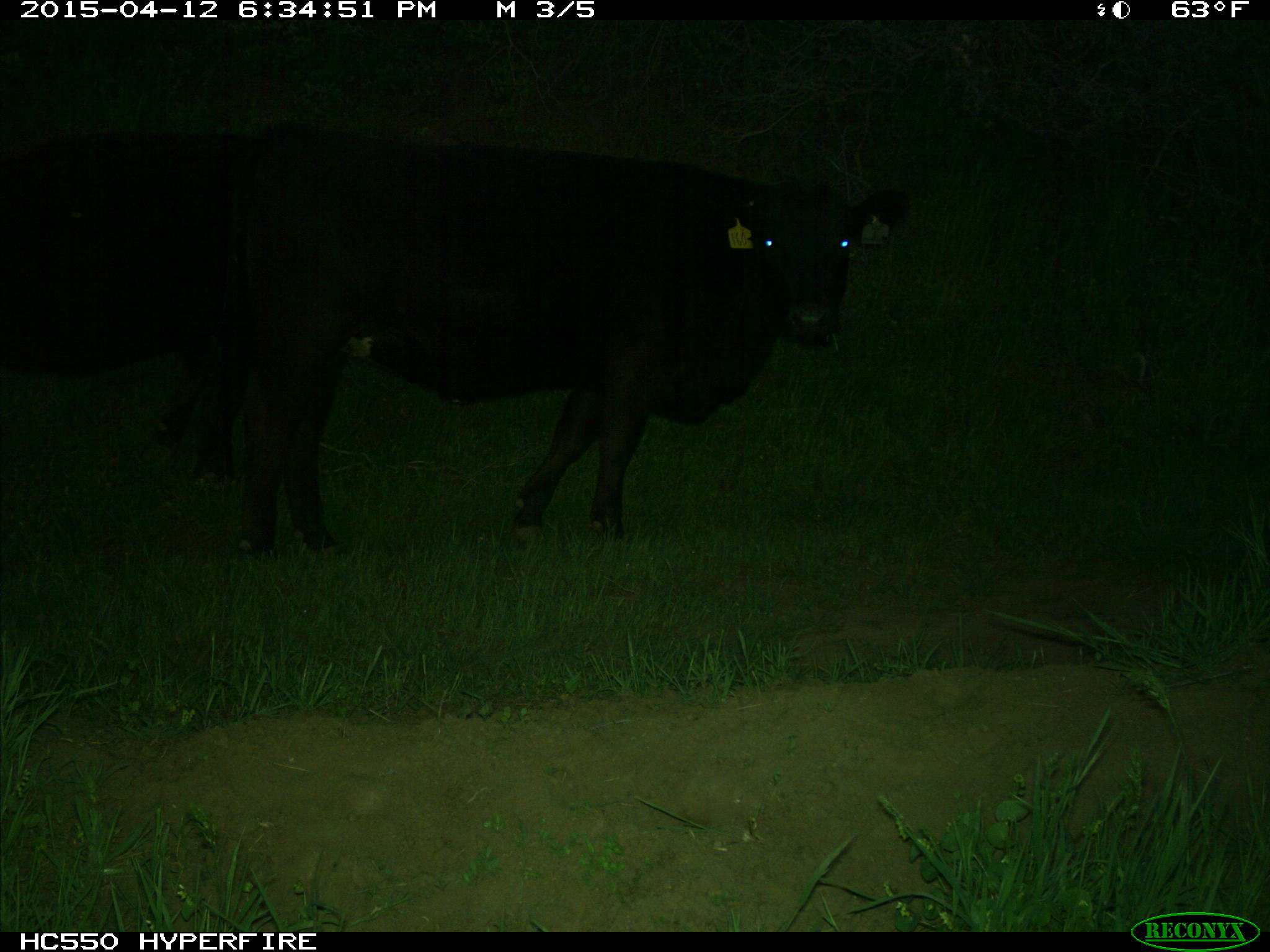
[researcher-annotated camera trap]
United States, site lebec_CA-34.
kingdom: Animalia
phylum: Chordata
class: Mammalia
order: Artiodactyla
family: Bovidae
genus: Bos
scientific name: Bos taurus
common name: domestic cow